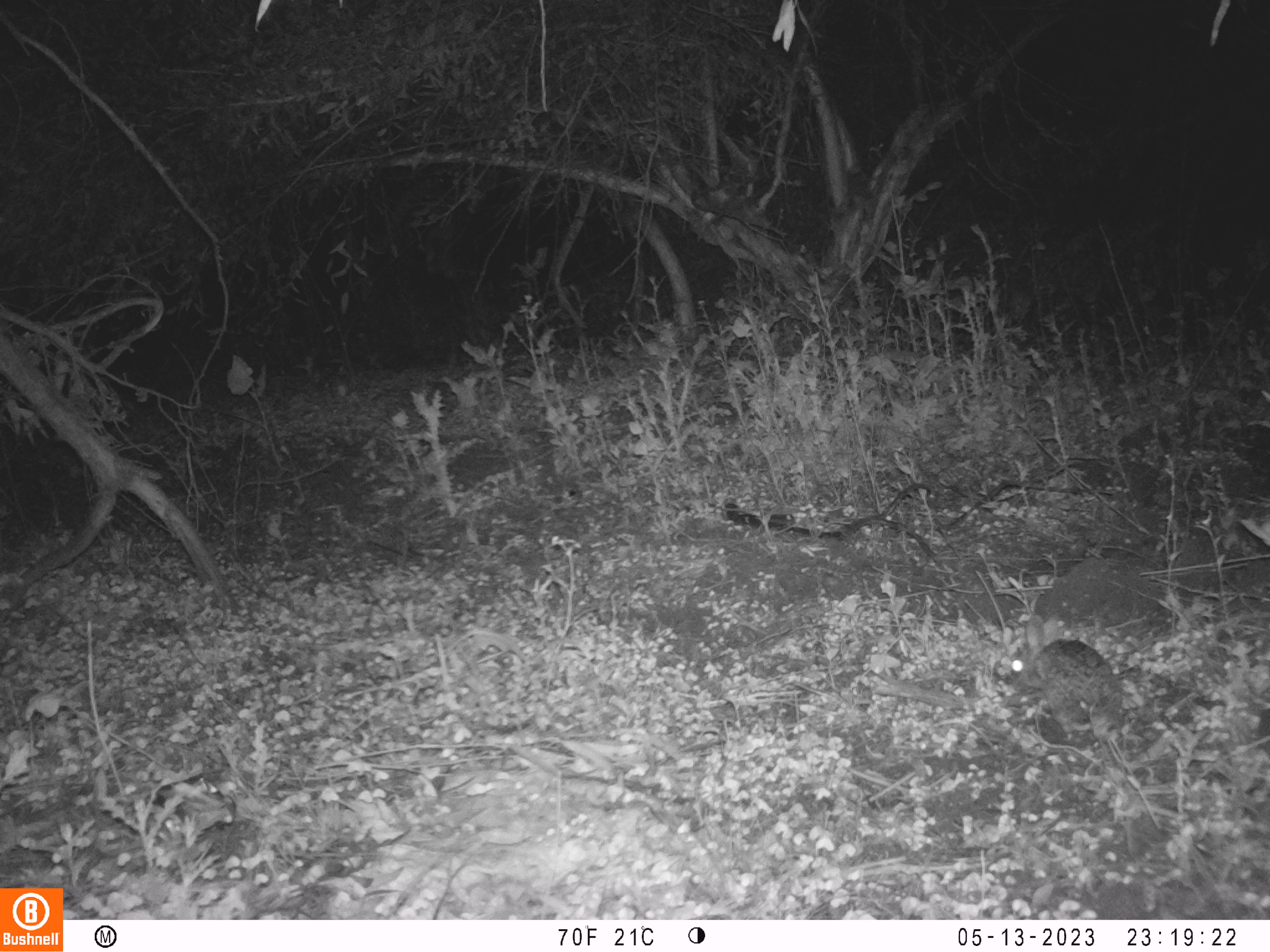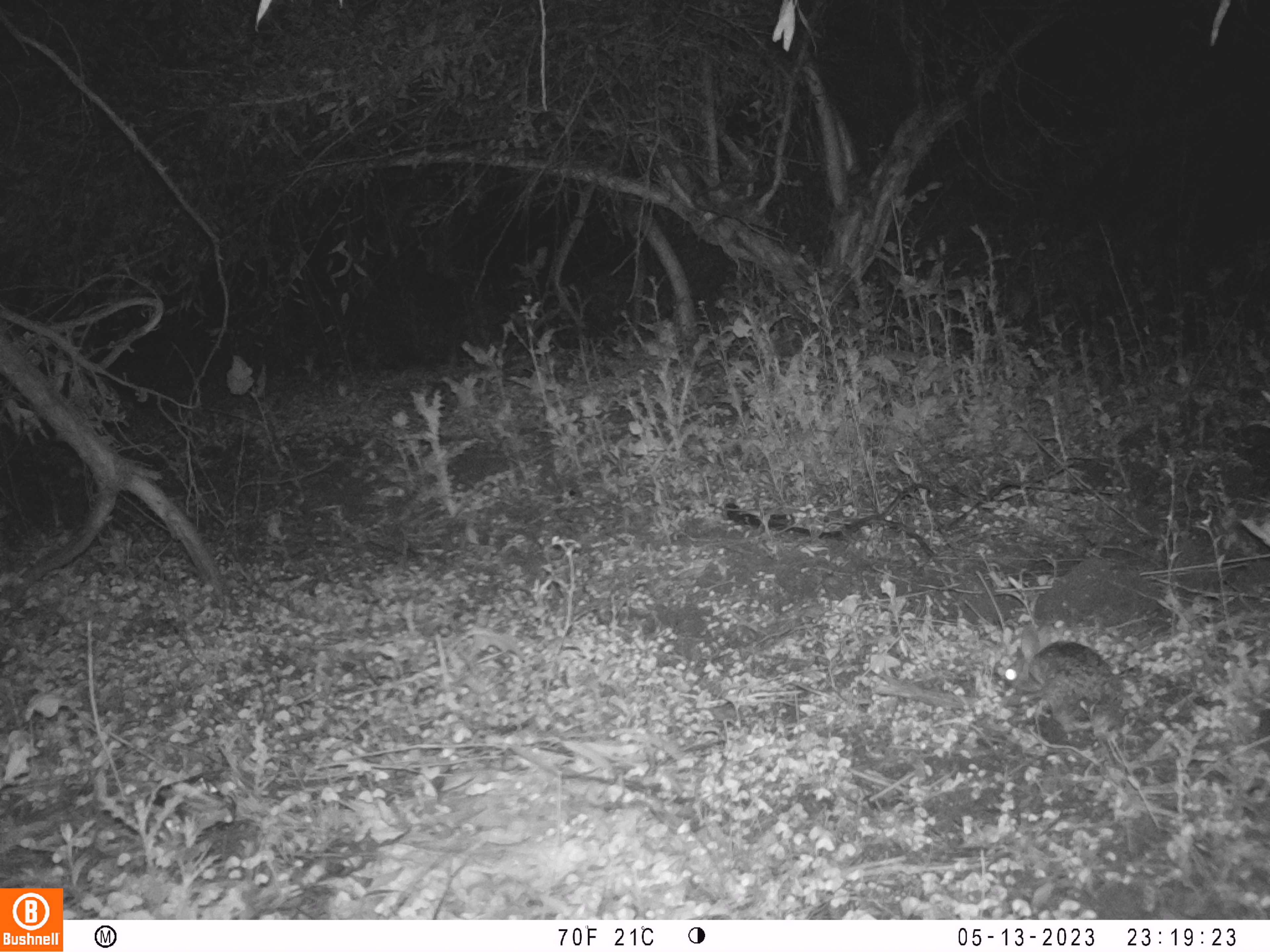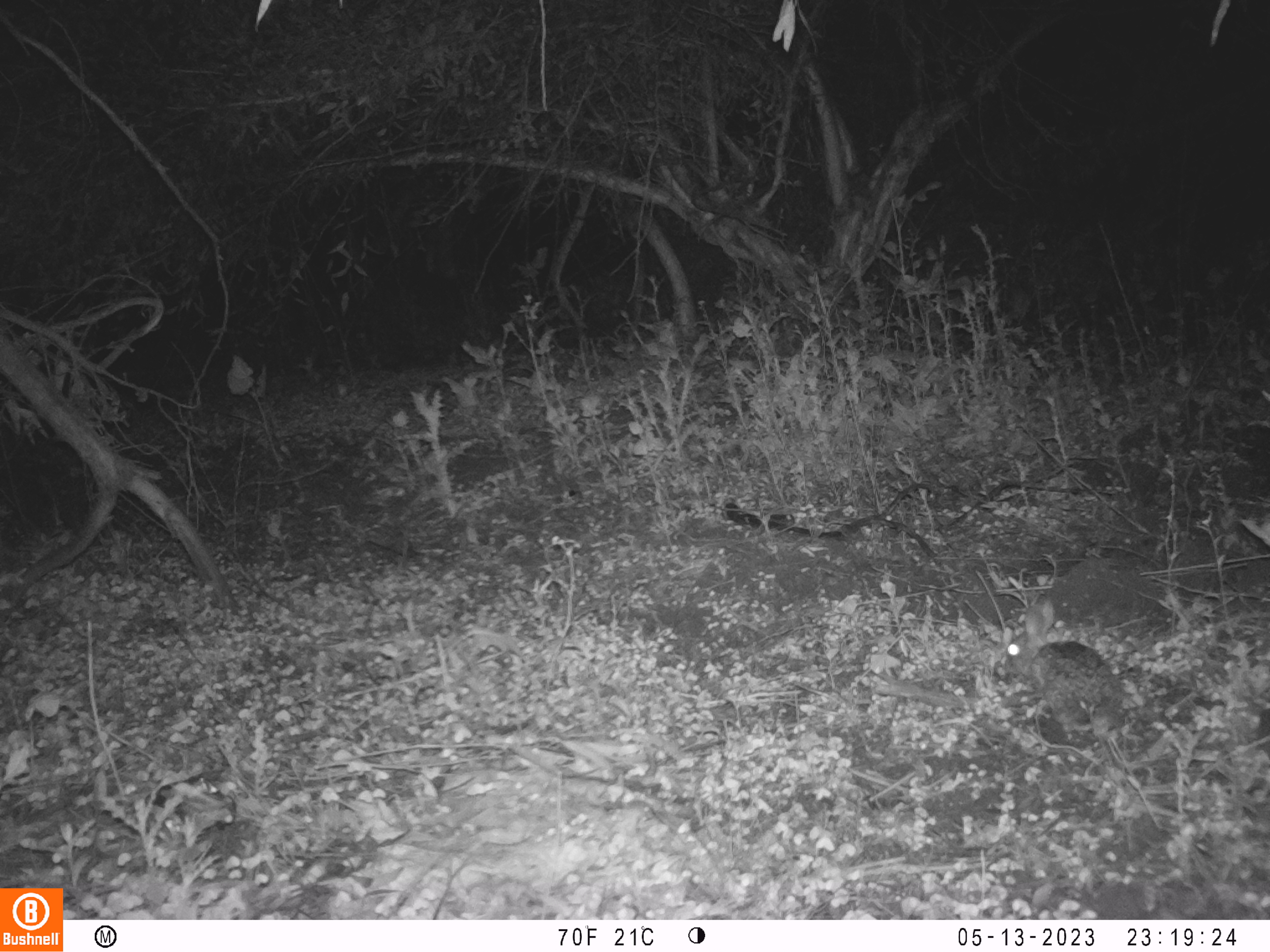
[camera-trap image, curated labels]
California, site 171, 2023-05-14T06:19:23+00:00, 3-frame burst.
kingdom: Animalia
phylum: Chordata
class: Mammalia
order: Lagomorpha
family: Leporidae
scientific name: Leporidae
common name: rabbit